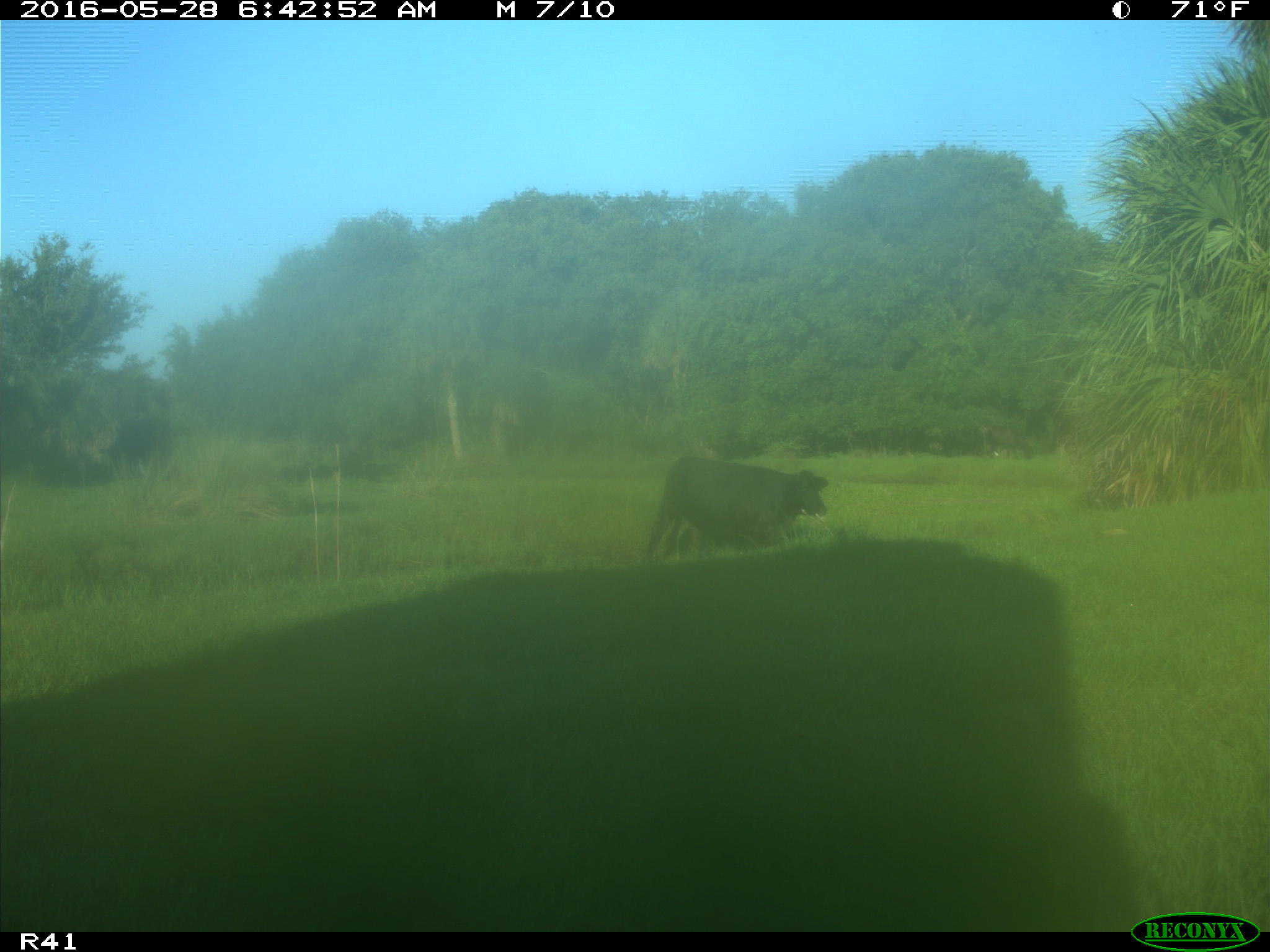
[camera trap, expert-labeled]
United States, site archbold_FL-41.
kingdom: Animalia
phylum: Chordata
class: Mammalia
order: Artiodactyla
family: Bovidae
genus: Bos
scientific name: Bos taurus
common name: domestic cow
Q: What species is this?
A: Bos taurus (domestic cow).